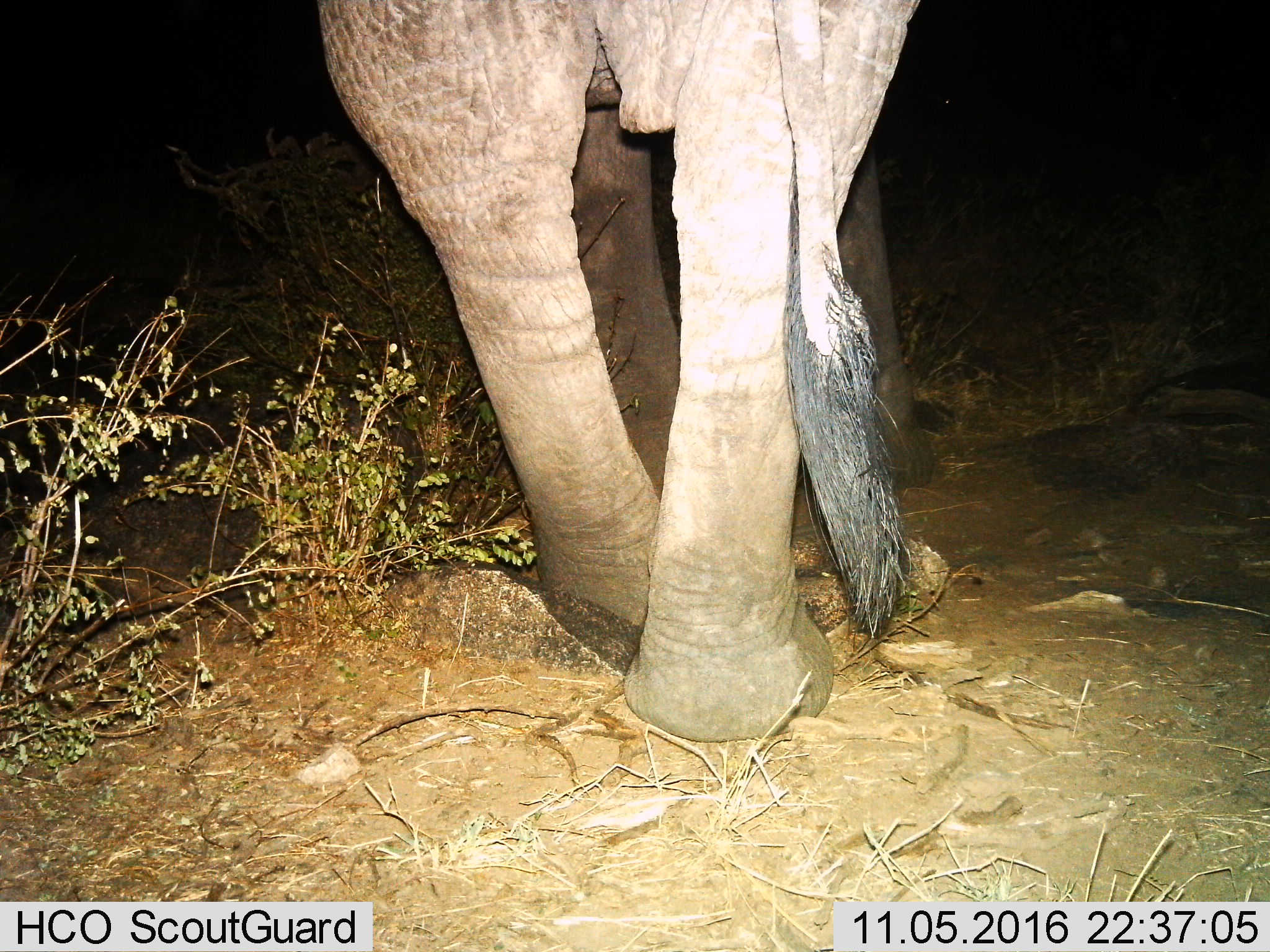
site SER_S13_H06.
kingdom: Animalia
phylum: Chordata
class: Mammalia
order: Proboscidea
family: Elephantidae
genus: Loxodonta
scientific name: Loxodonta africana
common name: african bush elephant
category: elephant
Elephant (african bush elephant) (Loxodonta africana), count 1. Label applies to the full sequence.